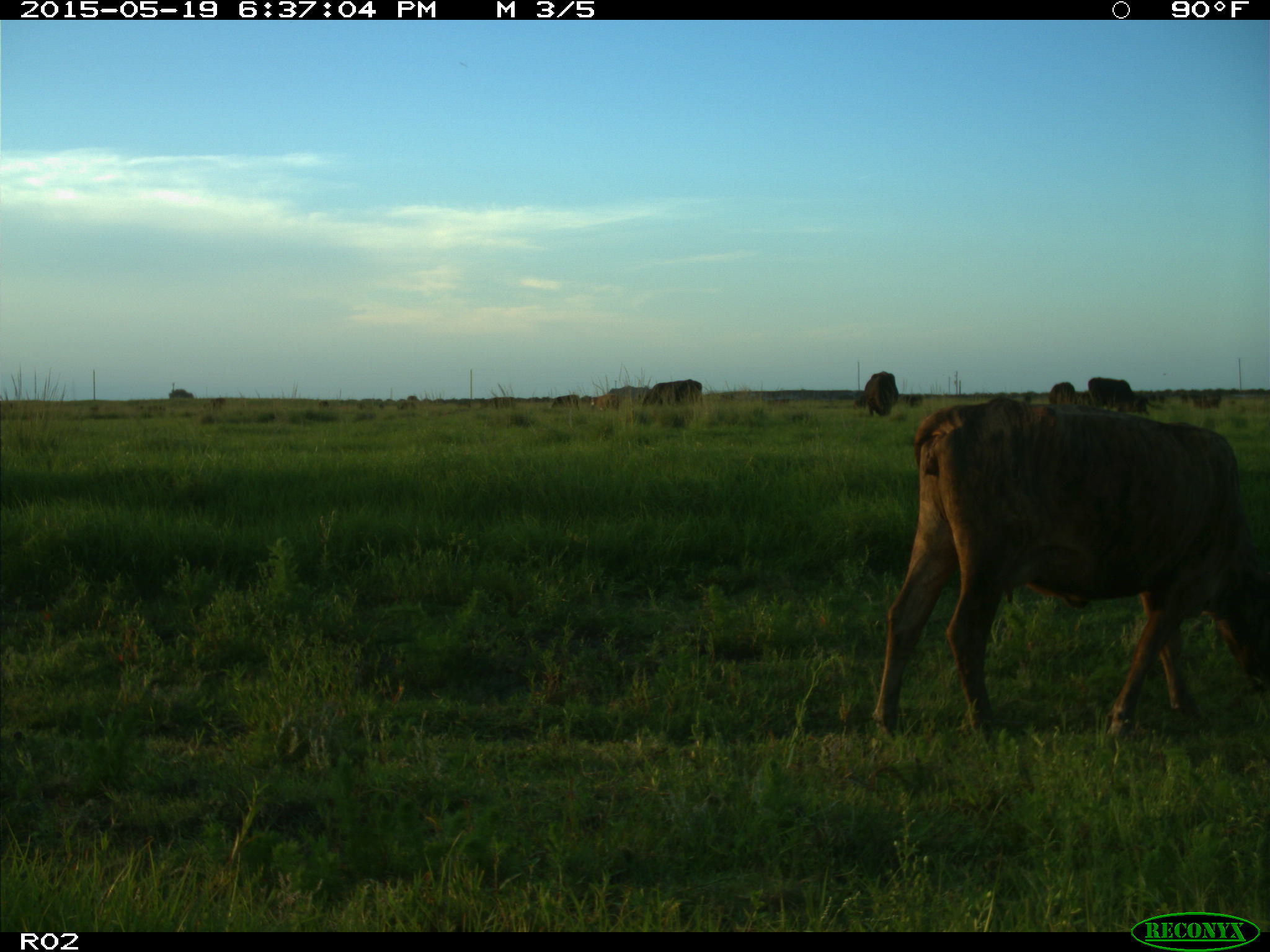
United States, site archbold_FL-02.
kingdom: Animalia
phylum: Chordata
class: Mammalia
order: Artiodactyla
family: Bovidae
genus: Bos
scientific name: Bos taurus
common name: domestic cow